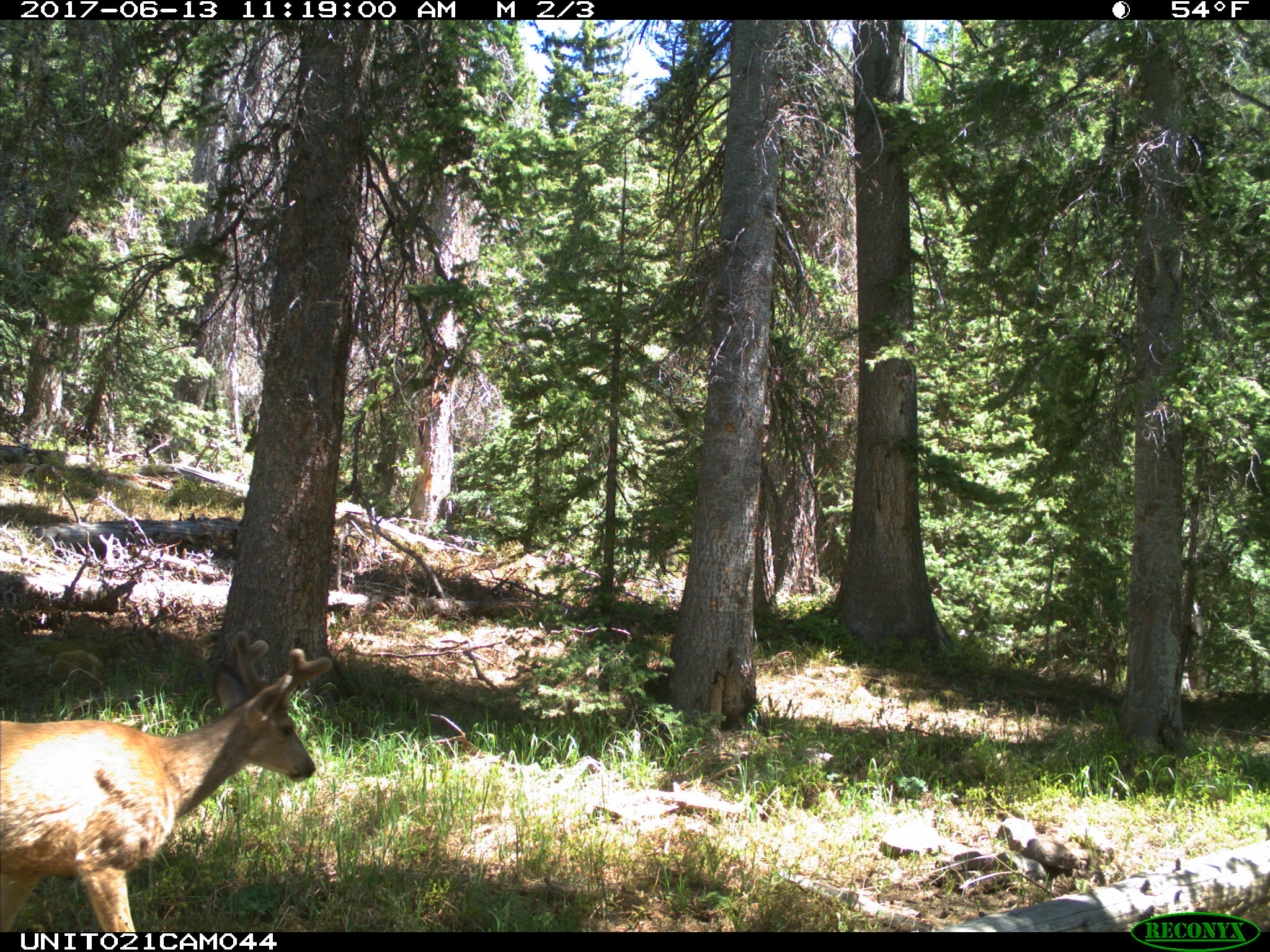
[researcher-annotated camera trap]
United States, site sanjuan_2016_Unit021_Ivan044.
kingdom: Animalia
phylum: Chordata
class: Mammalia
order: Artiodactyla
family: Cervidae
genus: Odocoileus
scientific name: Odocoileus hemionus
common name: mule deer